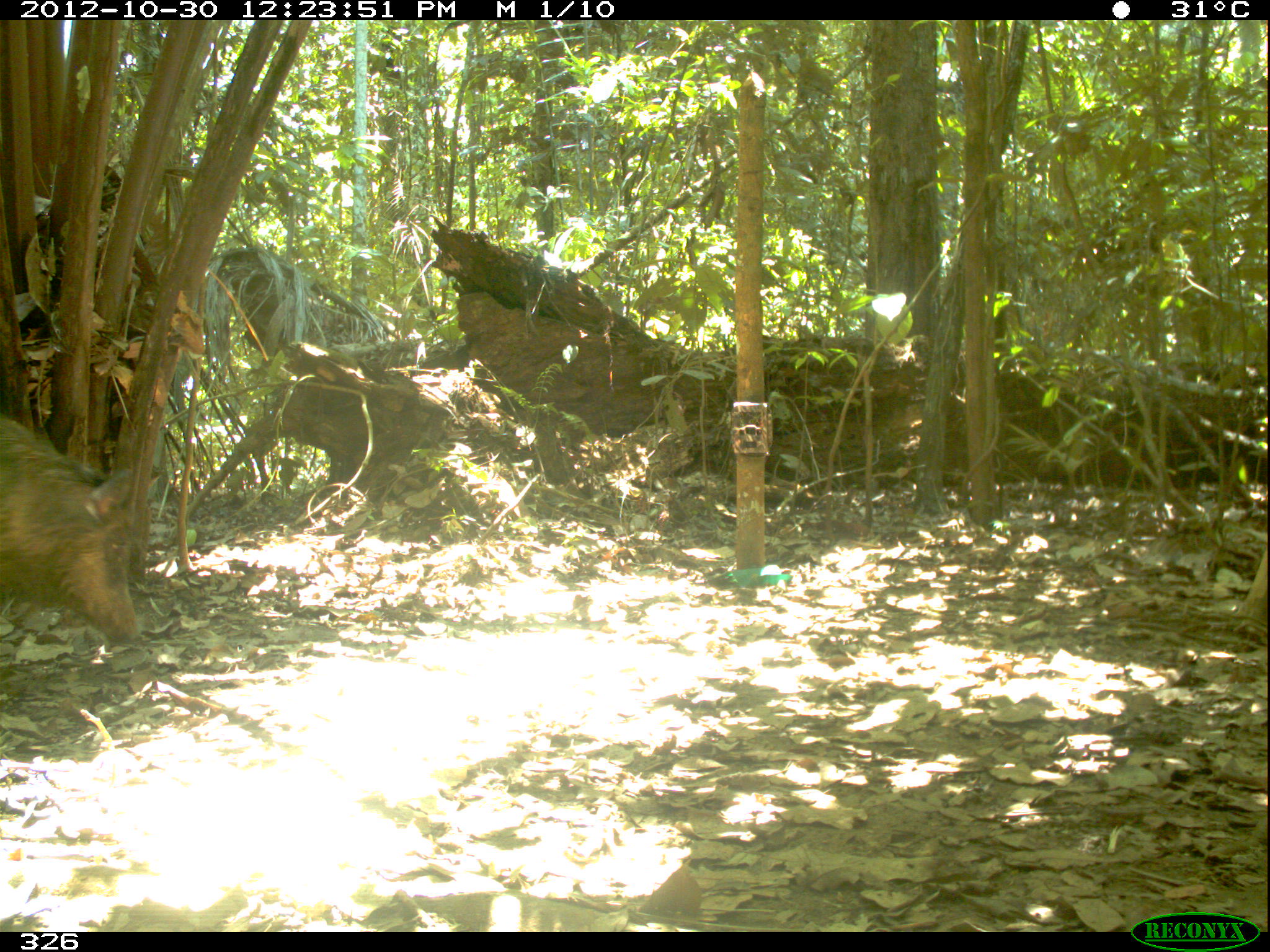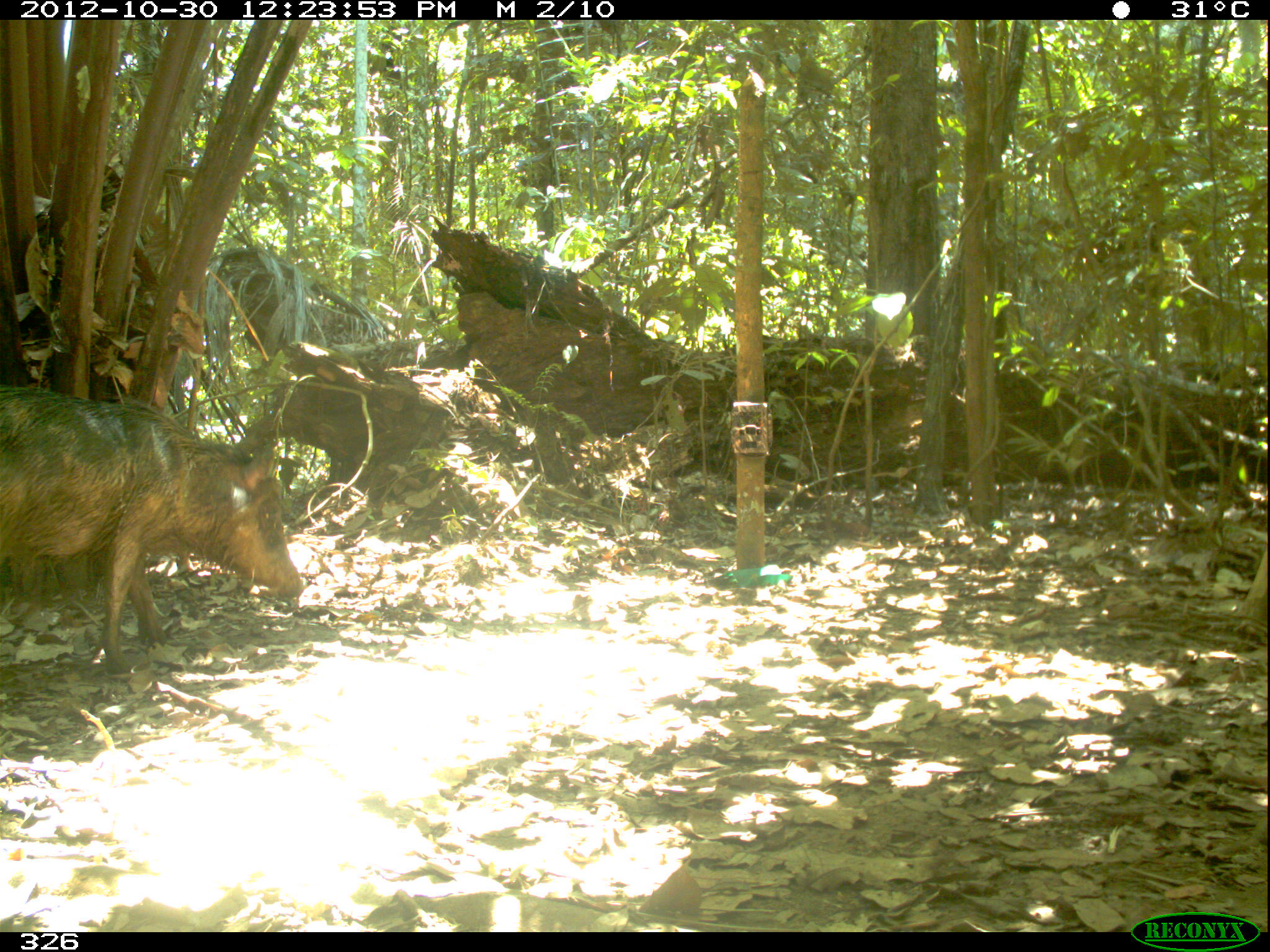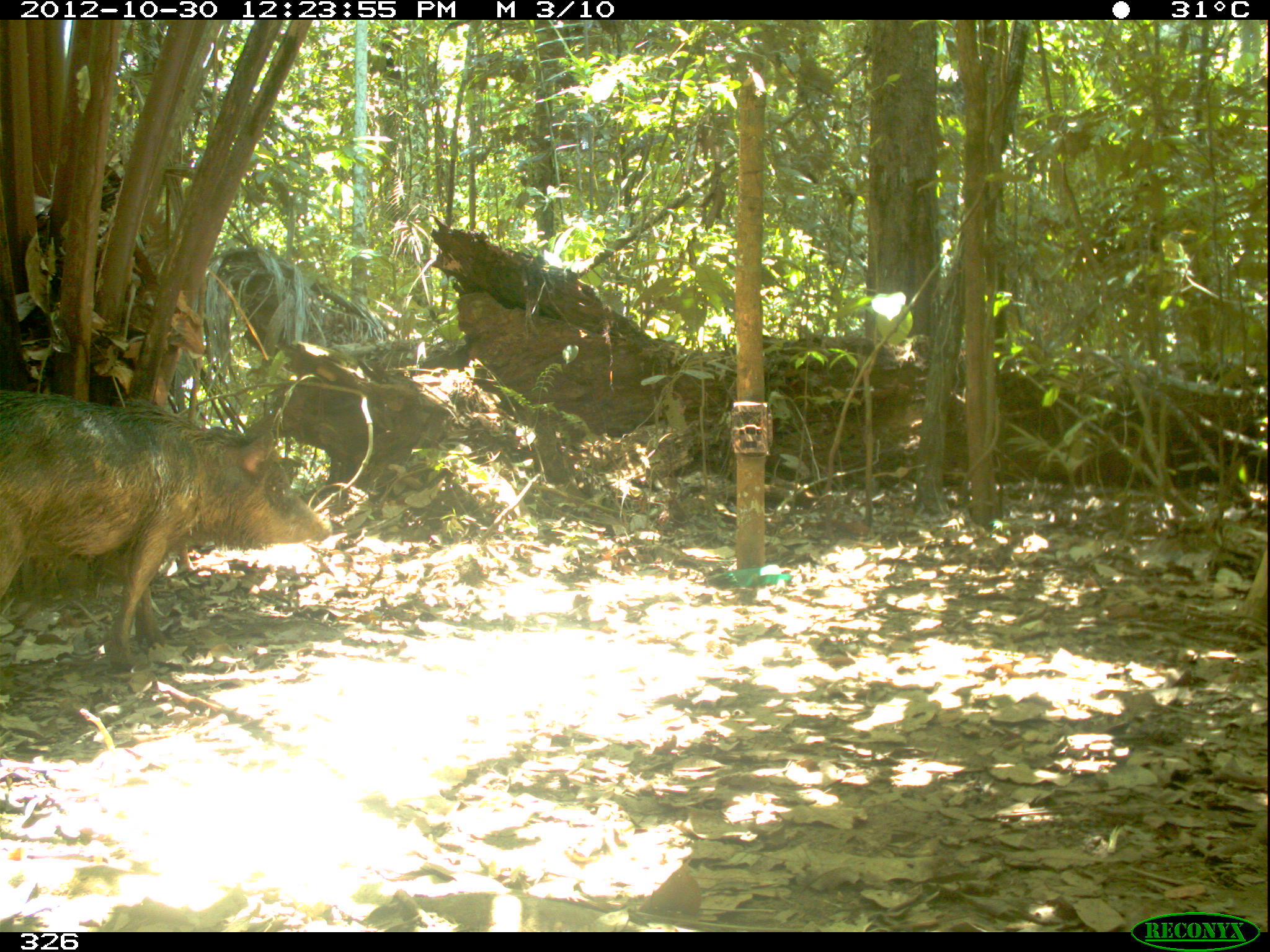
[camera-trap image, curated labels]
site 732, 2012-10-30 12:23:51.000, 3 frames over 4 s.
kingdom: Animalia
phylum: Chordata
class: Mammalia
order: Artiodactyla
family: Tayassuidae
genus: Tayassu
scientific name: Tayassu pecari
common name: white-lipped peccary